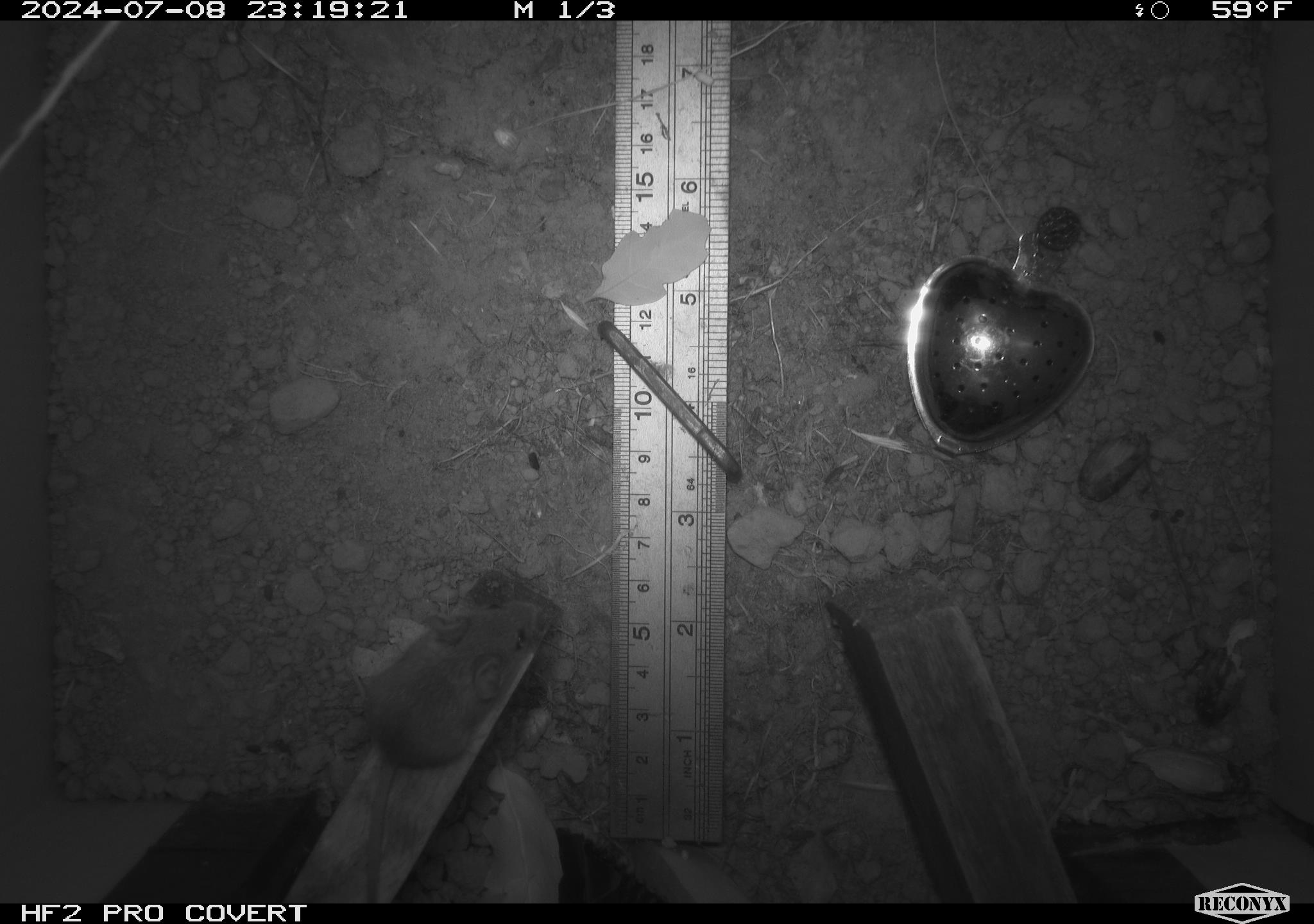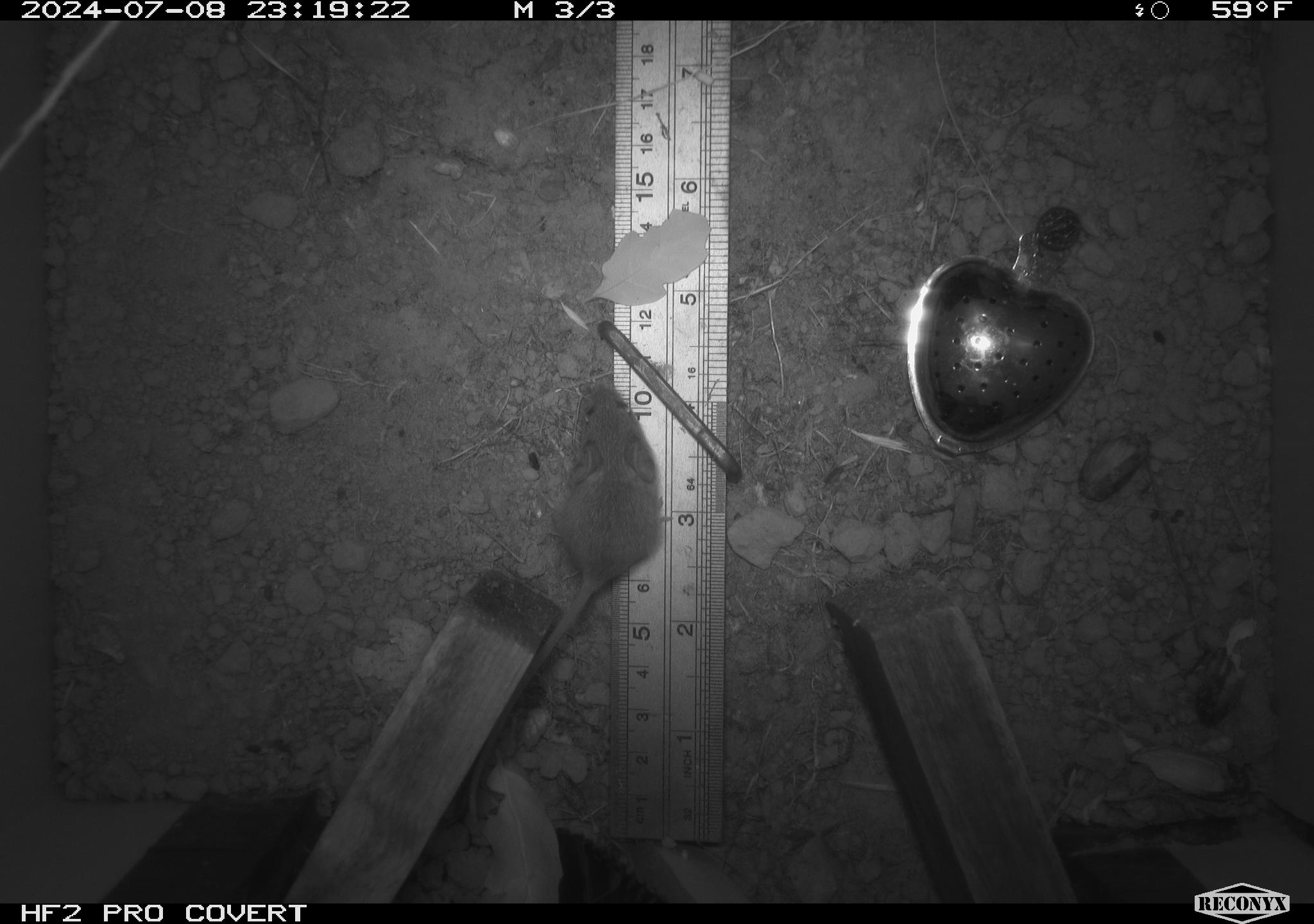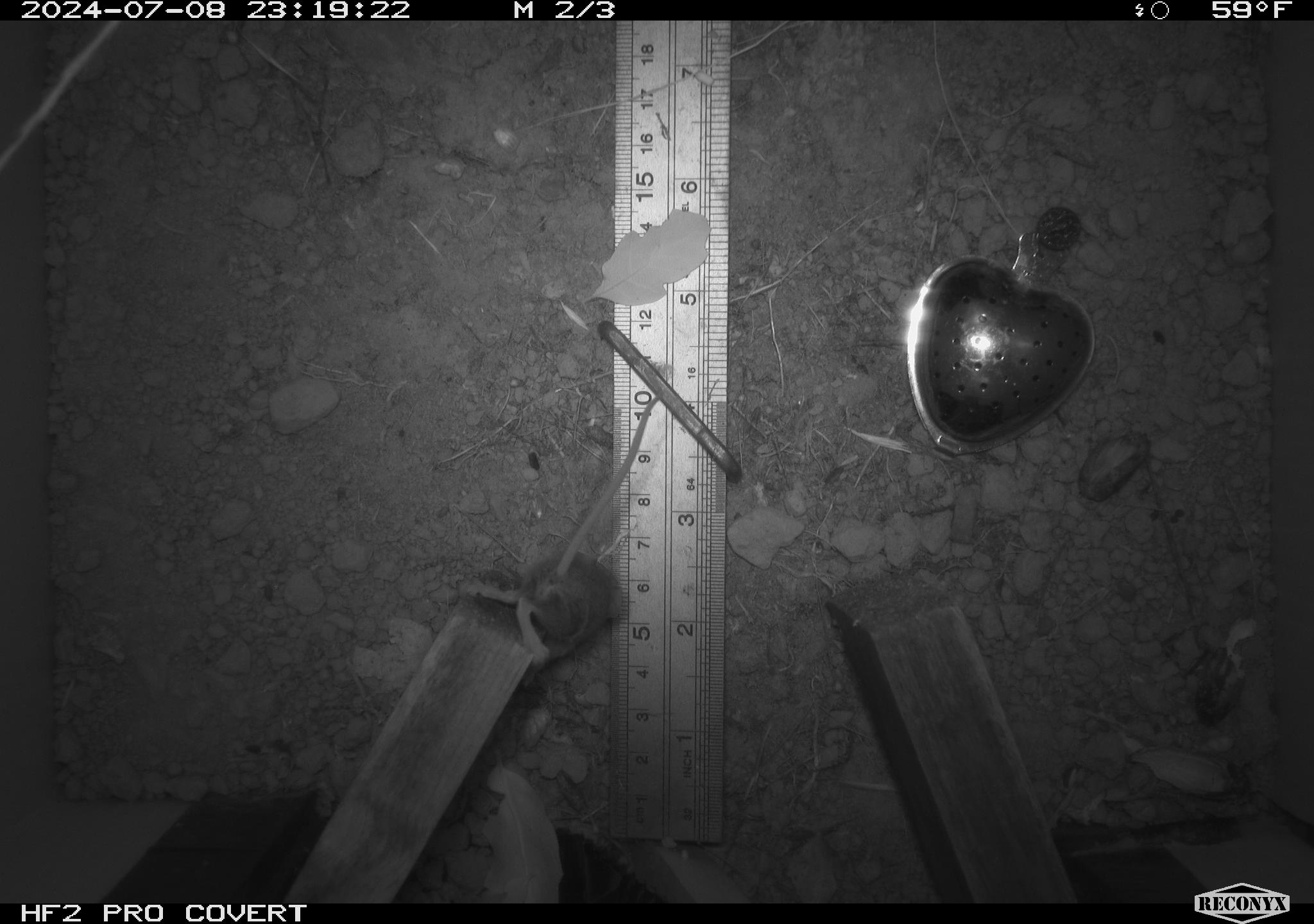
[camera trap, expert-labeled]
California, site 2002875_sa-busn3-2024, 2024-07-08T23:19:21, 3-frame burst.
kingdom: Animalia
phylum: Chordata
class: Mammalia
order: Rodentia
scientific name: Rodentia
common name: mouse species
Mouse species (Rodentia).